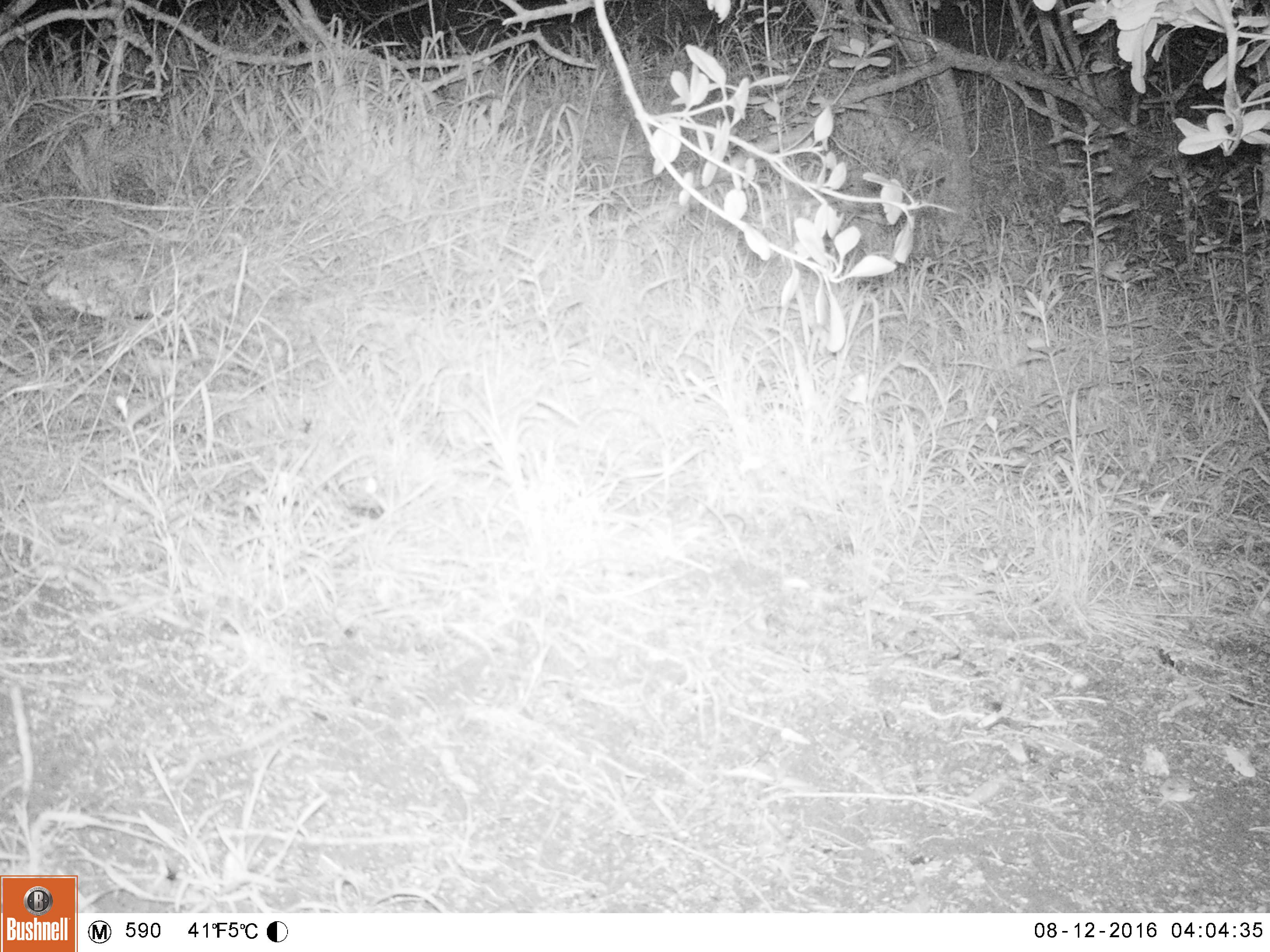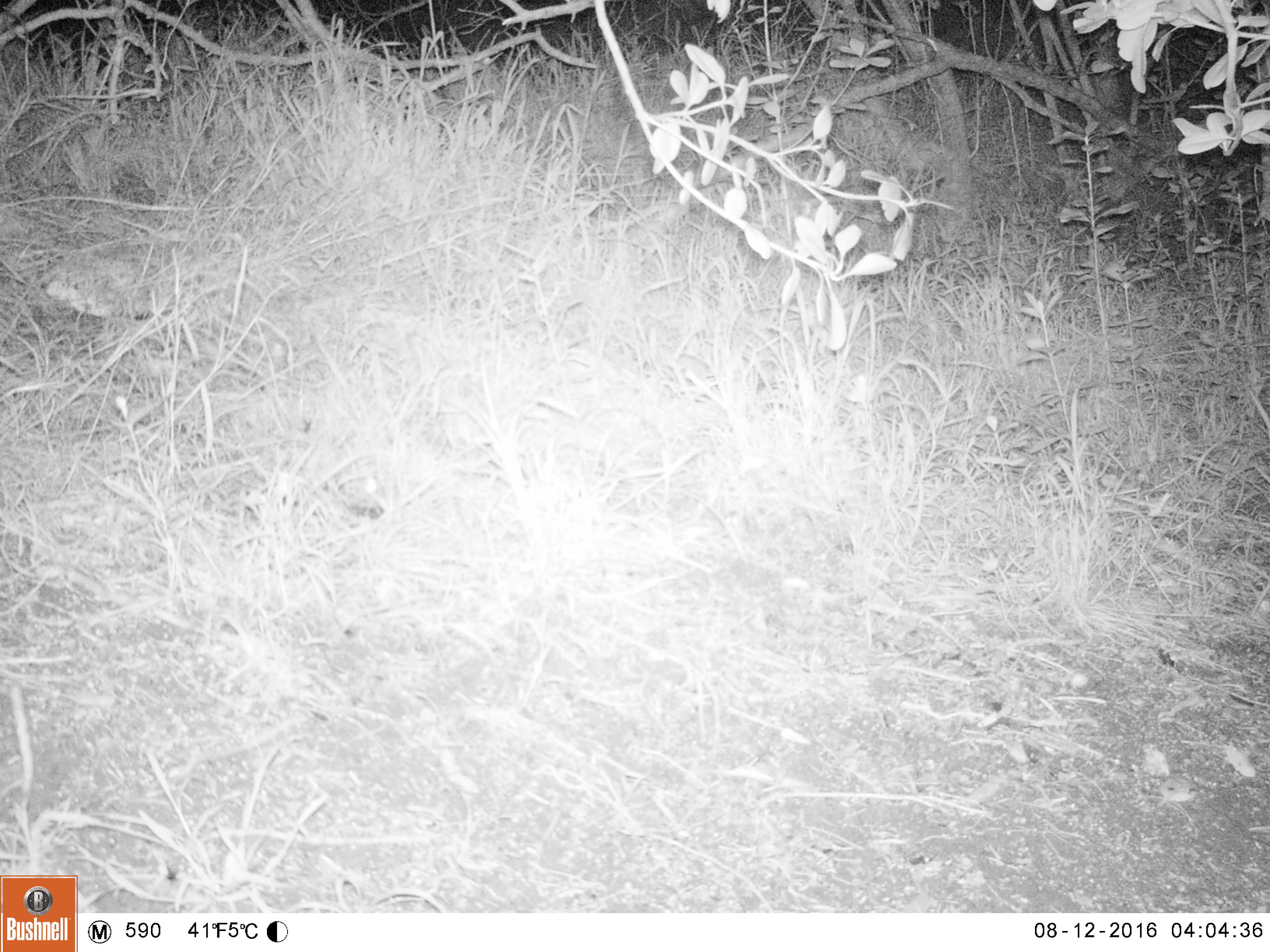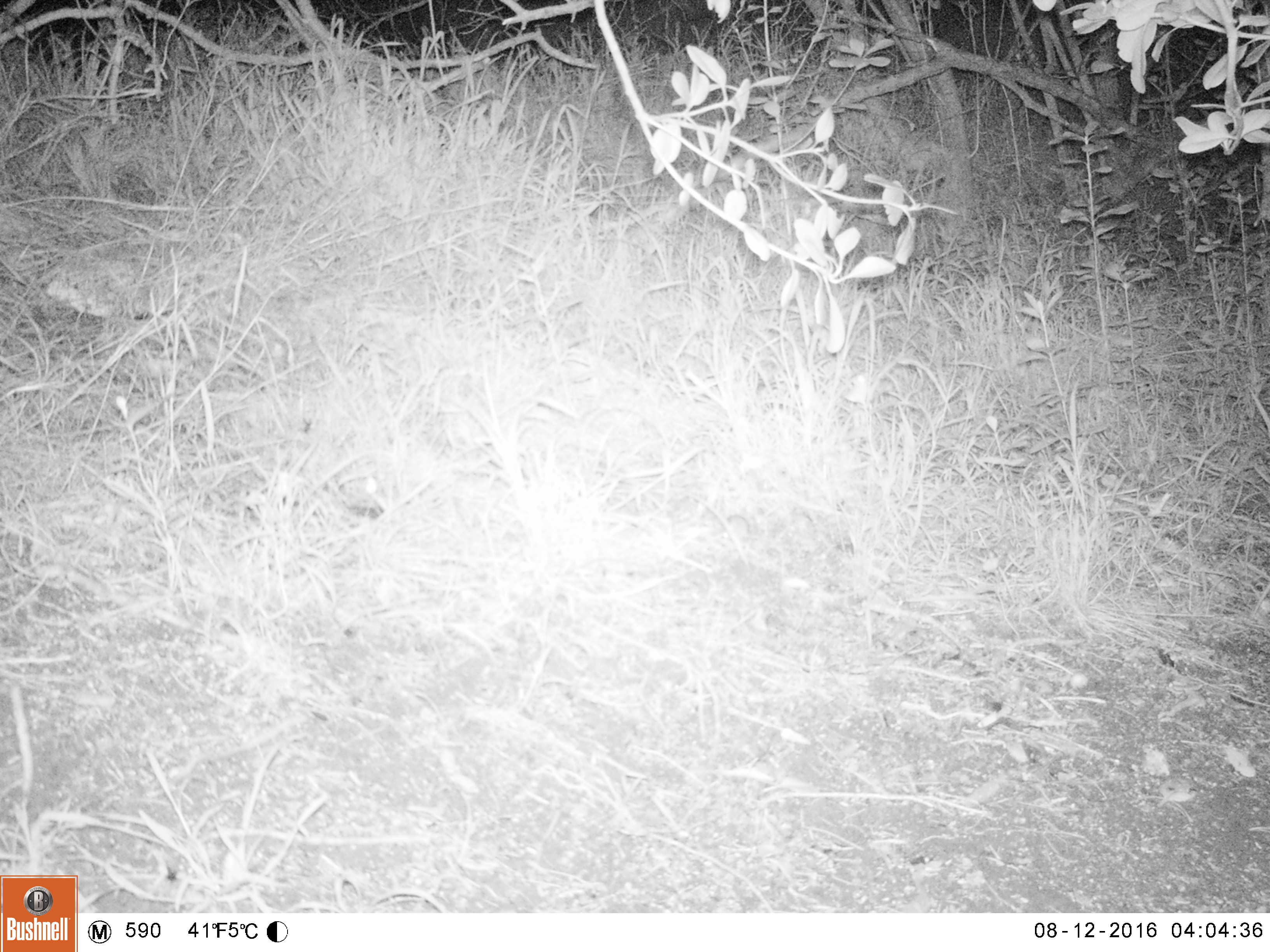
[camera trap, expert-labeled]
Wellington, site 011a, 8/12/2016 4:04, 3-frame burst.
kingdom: Animalia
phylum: Chordata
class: Mammalia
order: Rodentia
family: Muridae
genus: Mus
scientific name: Mus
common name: mouse